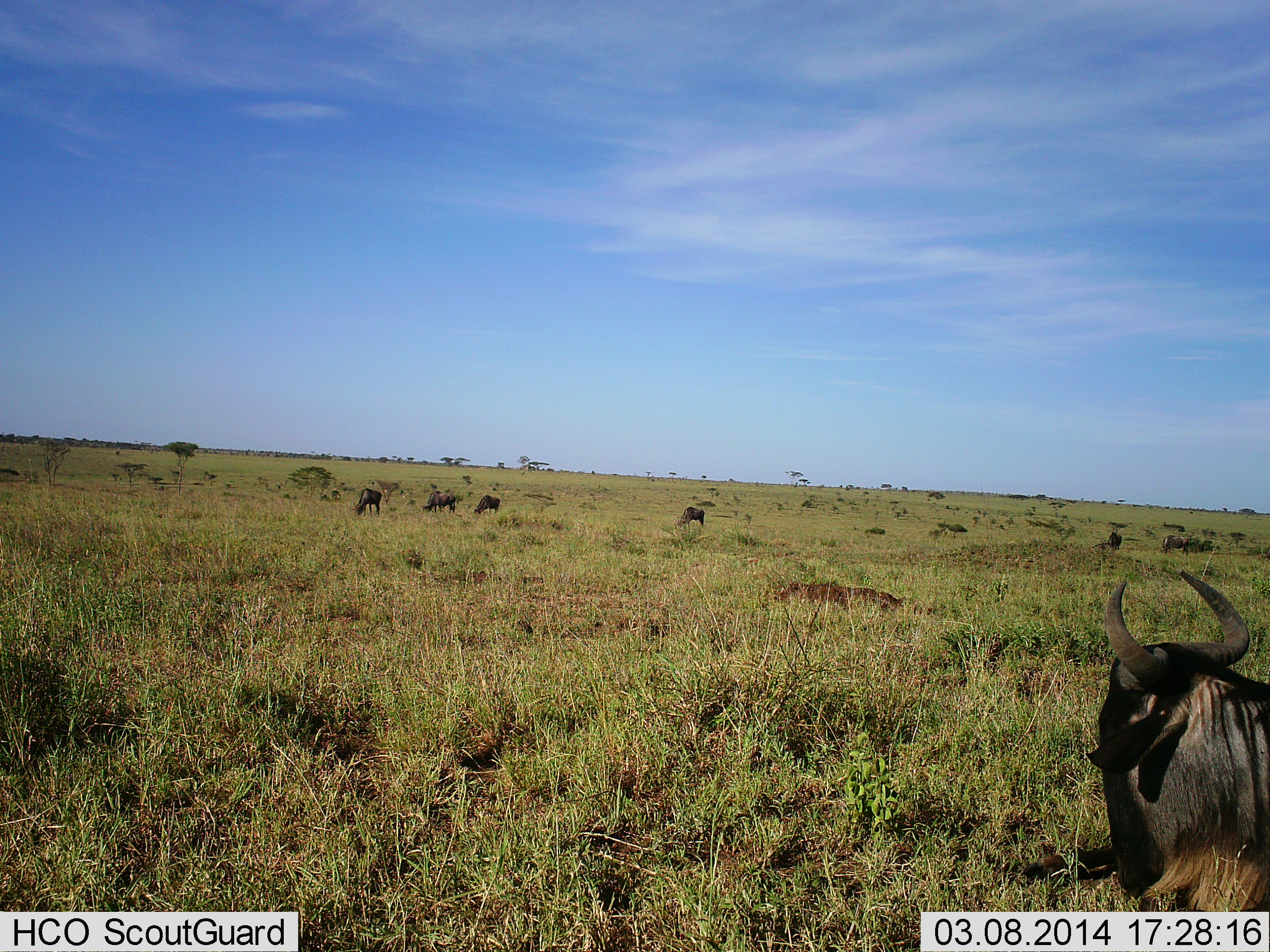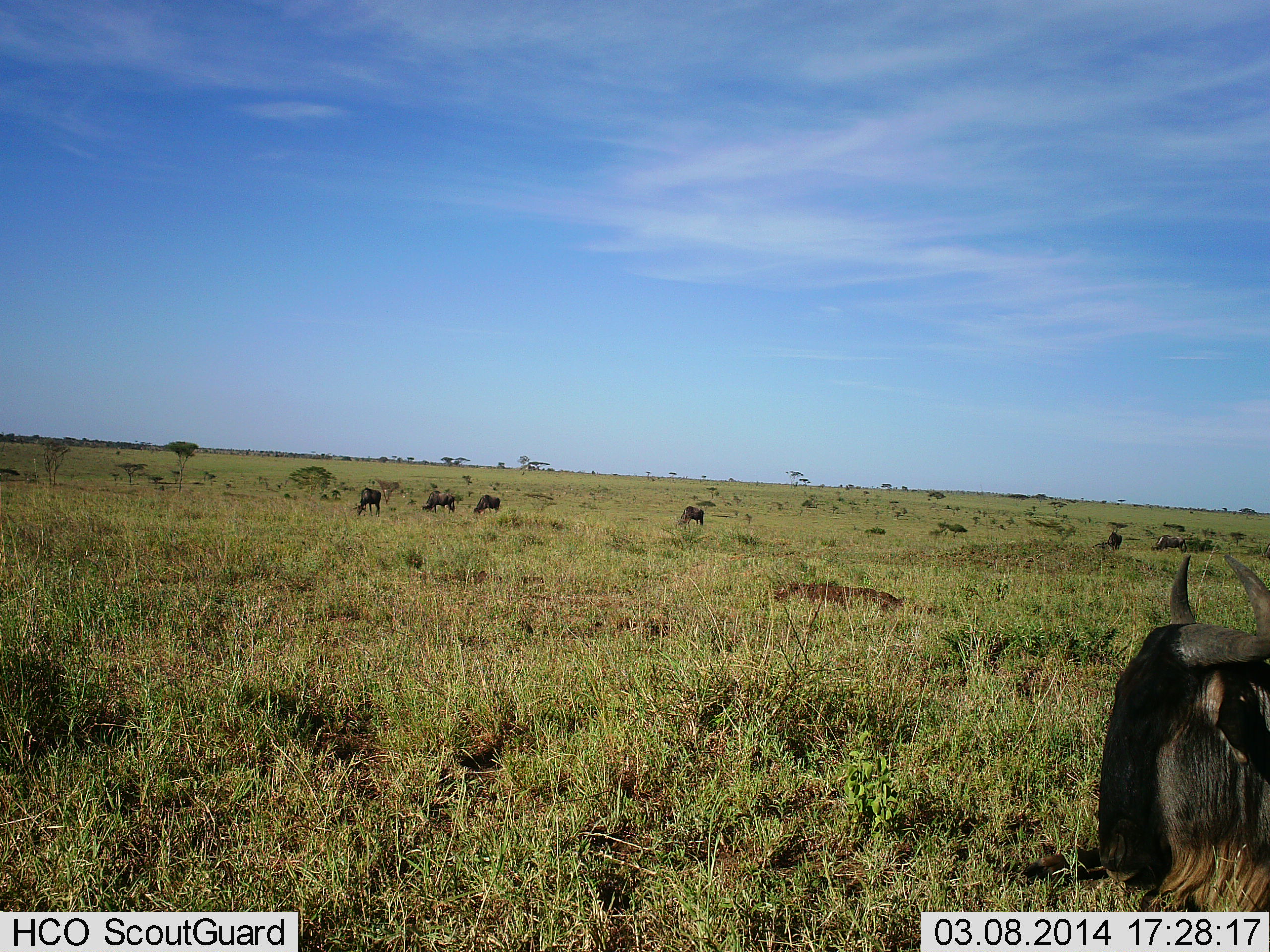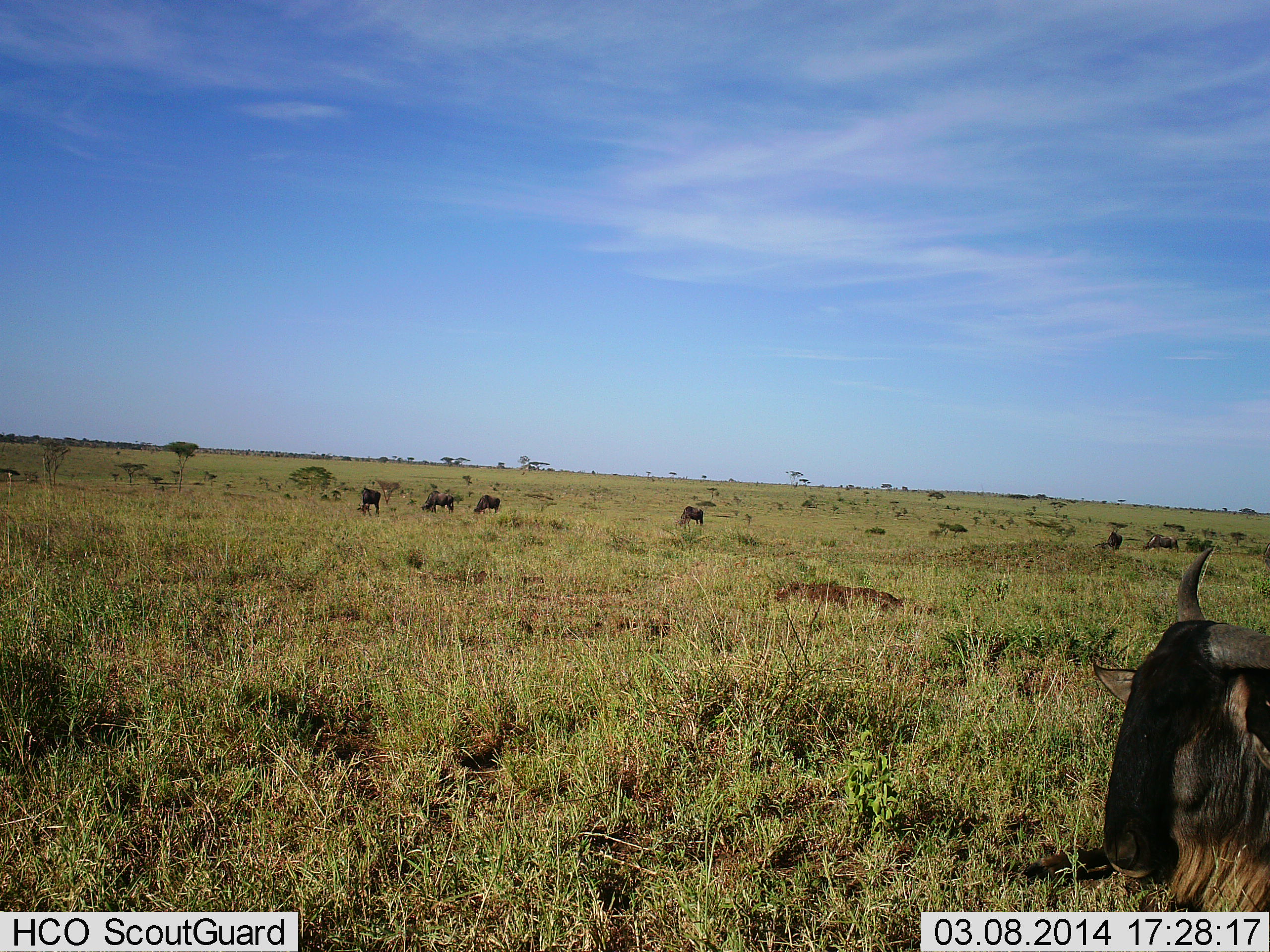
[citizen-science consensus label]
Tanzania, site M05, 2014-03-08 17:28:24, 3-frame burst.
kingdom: Animalia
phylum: Chordata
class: Mammalia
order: Artiodactyla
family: Bovidae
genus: Connochaetes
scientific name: Connochaetes taurinus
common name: blue wildebeest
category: wildebeest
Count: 8.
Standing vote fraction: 80%.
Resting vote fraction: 50%.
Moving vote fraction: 20%.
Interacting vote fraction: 0%.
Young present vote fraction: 0%.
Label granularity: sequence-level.